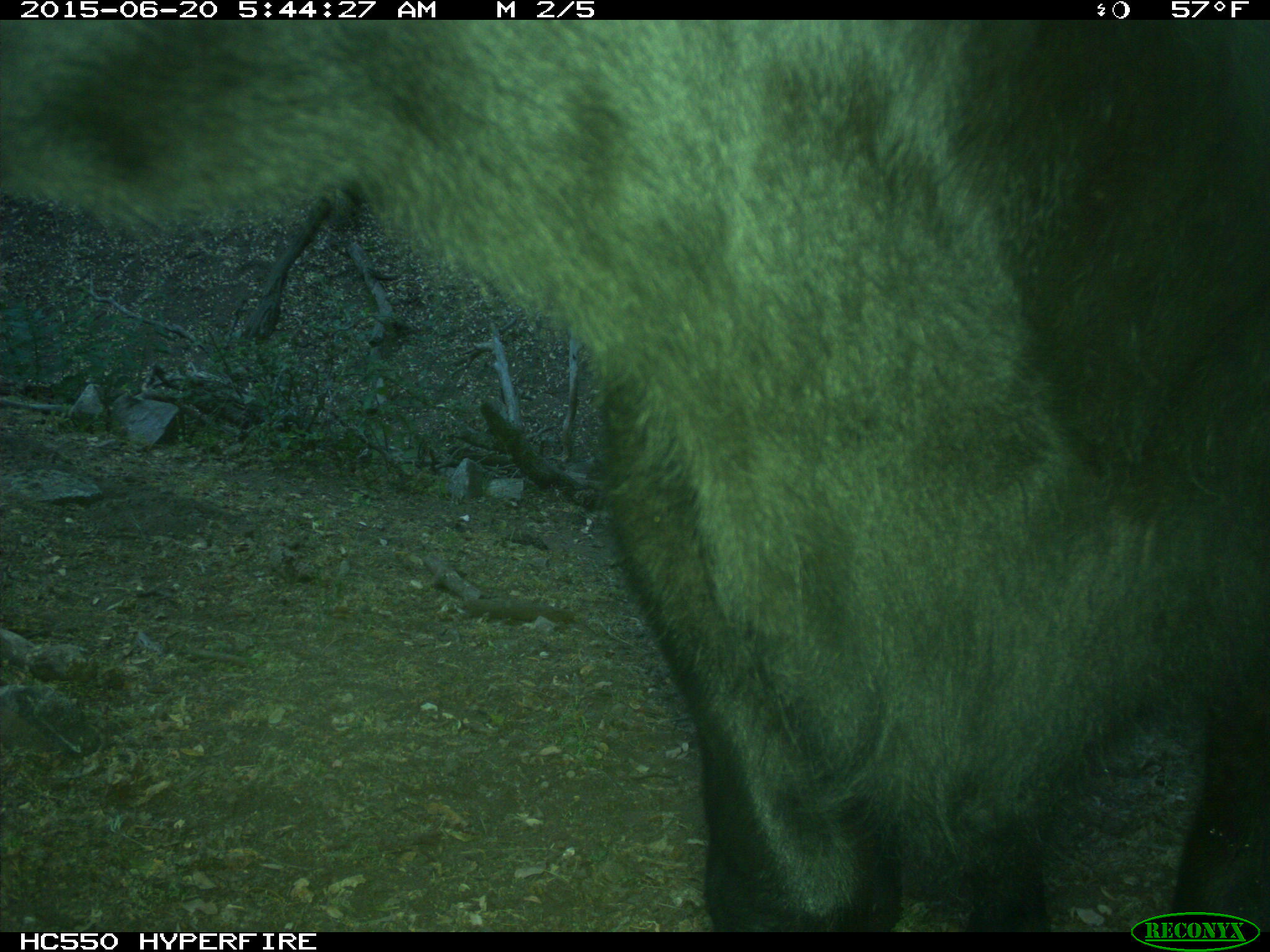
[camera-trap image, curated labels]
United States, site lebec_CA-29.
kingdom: Animalia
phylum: Chordata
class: Mammalia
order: Artiodactyla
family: Bovidae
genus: Bos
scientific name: Bos taurus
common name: domestic cow